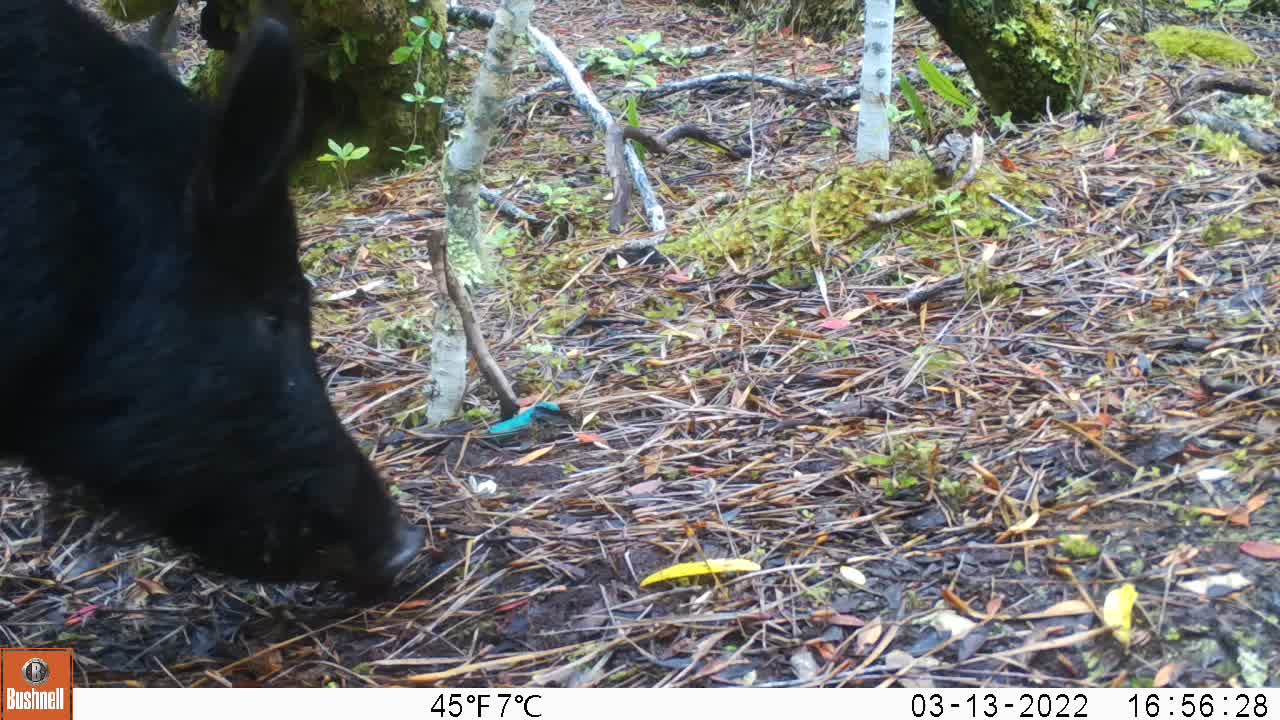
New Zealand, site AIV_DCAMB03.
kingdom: Animalia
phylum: Chordata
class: Mammalia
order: Artiodactyla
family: Suidae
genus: Sus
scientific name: Sus scrofa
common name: pig